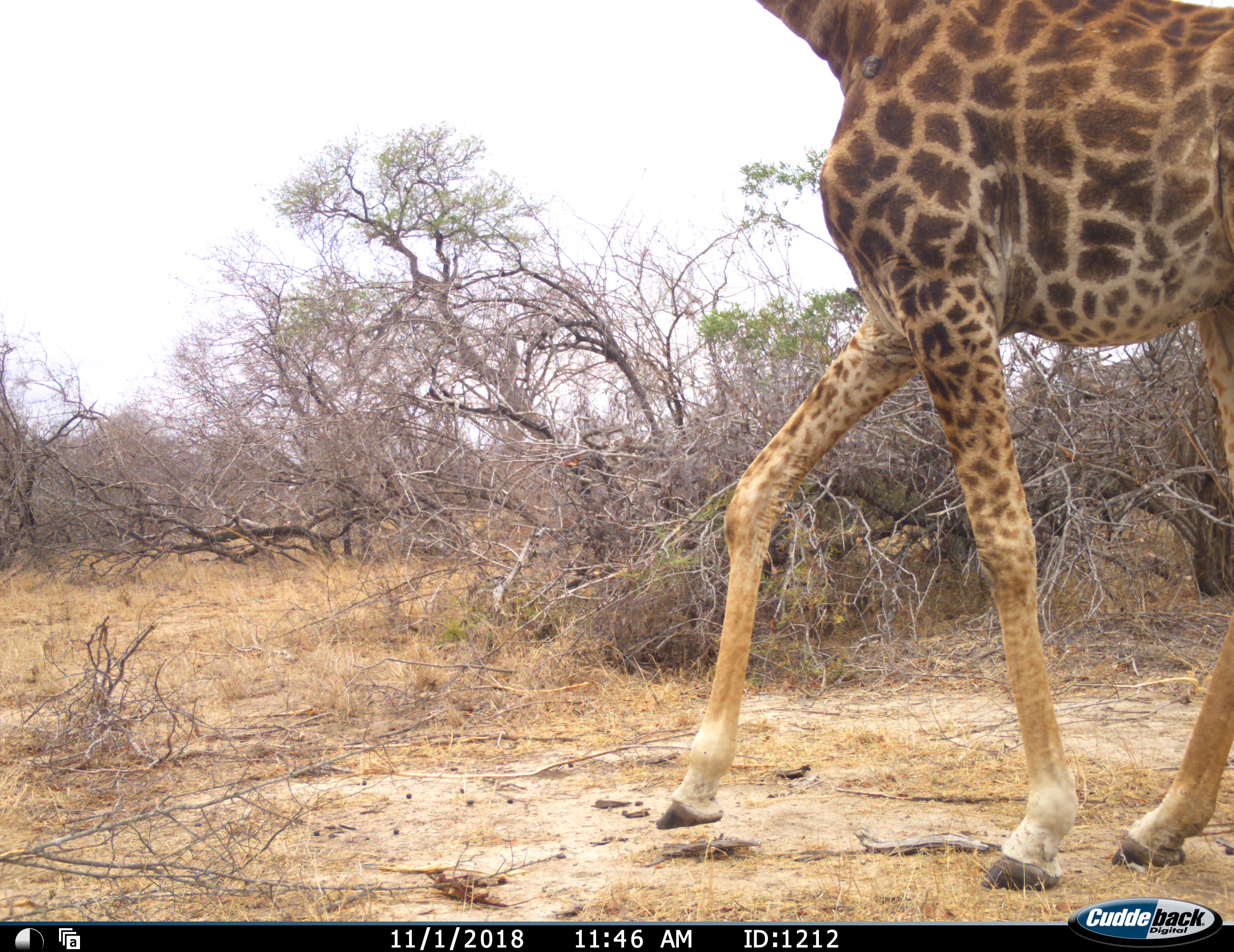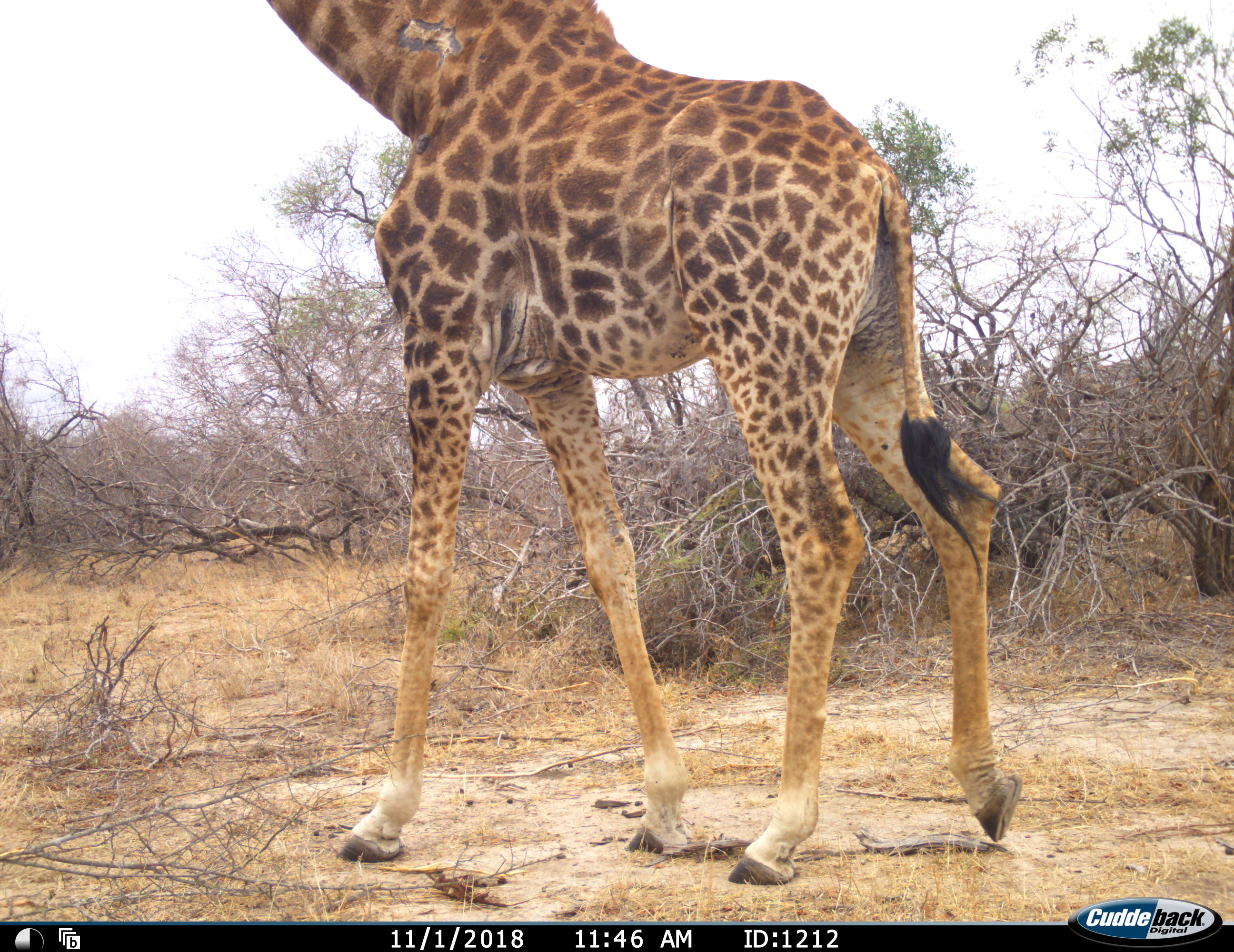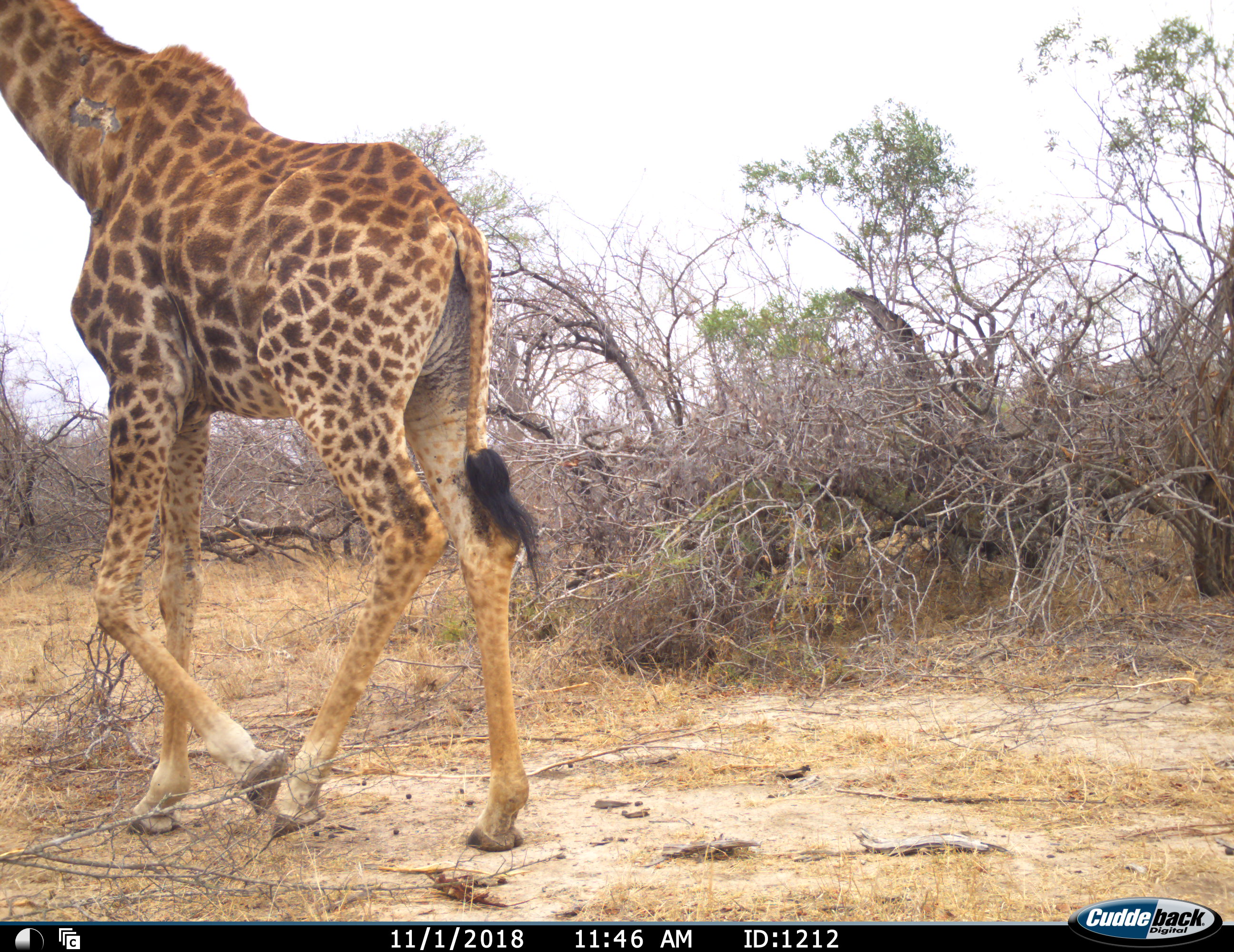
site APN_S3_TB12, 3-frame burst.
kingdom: Animalia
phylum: Chordata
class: Mammalia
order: Artiodactyla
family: Giraffidae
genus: Giraffa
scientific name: Giraffa camelopardalis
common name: giraffe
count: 1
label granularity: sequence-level